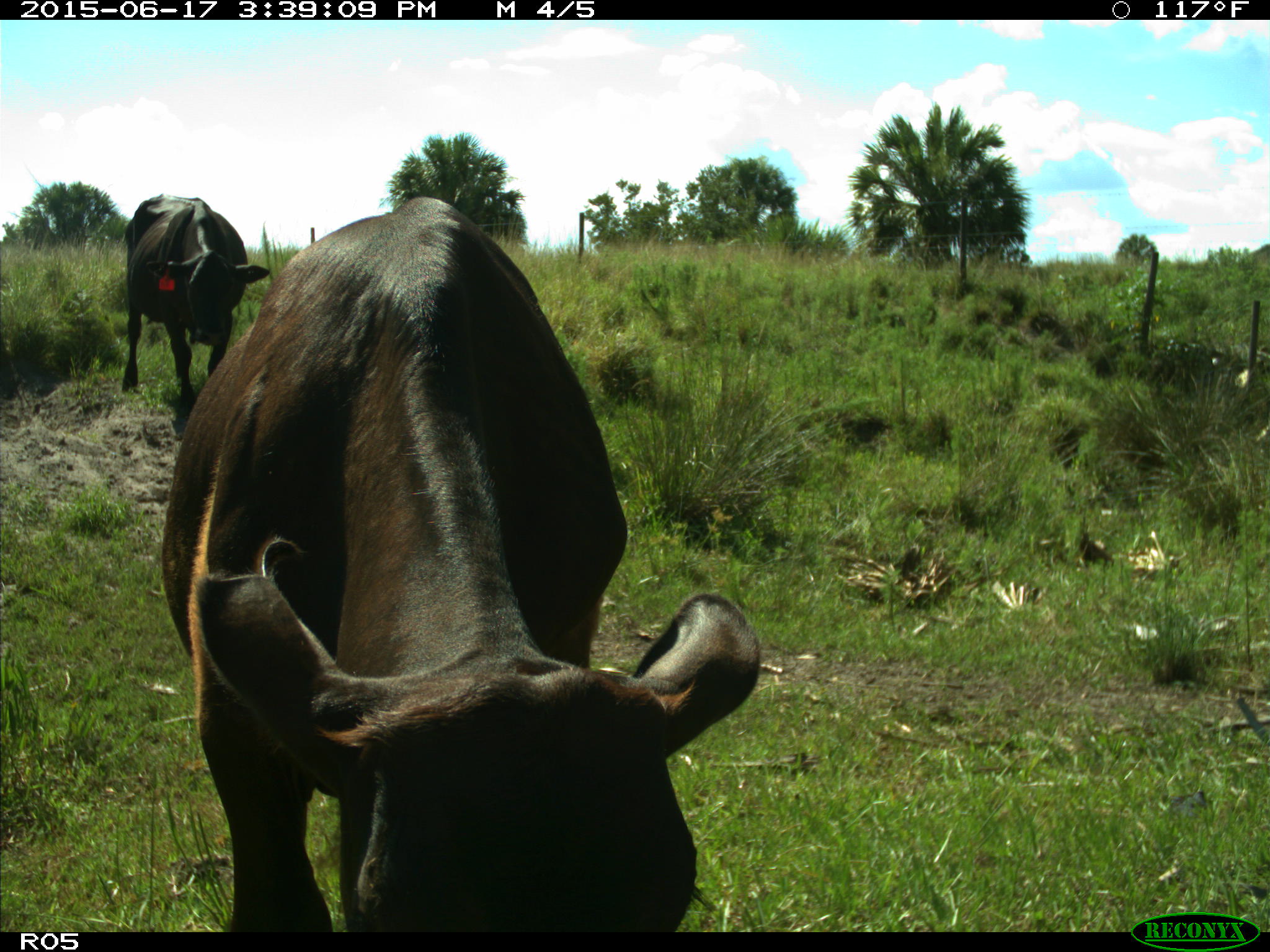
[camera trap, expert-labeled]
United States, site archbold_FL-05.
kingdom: Animalia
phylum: Chordata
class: Mammalia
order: Artiodactyla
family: Bovidae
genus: Bos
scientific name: Bos taurus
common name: domestic cow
Bos taurus (domestic cow).